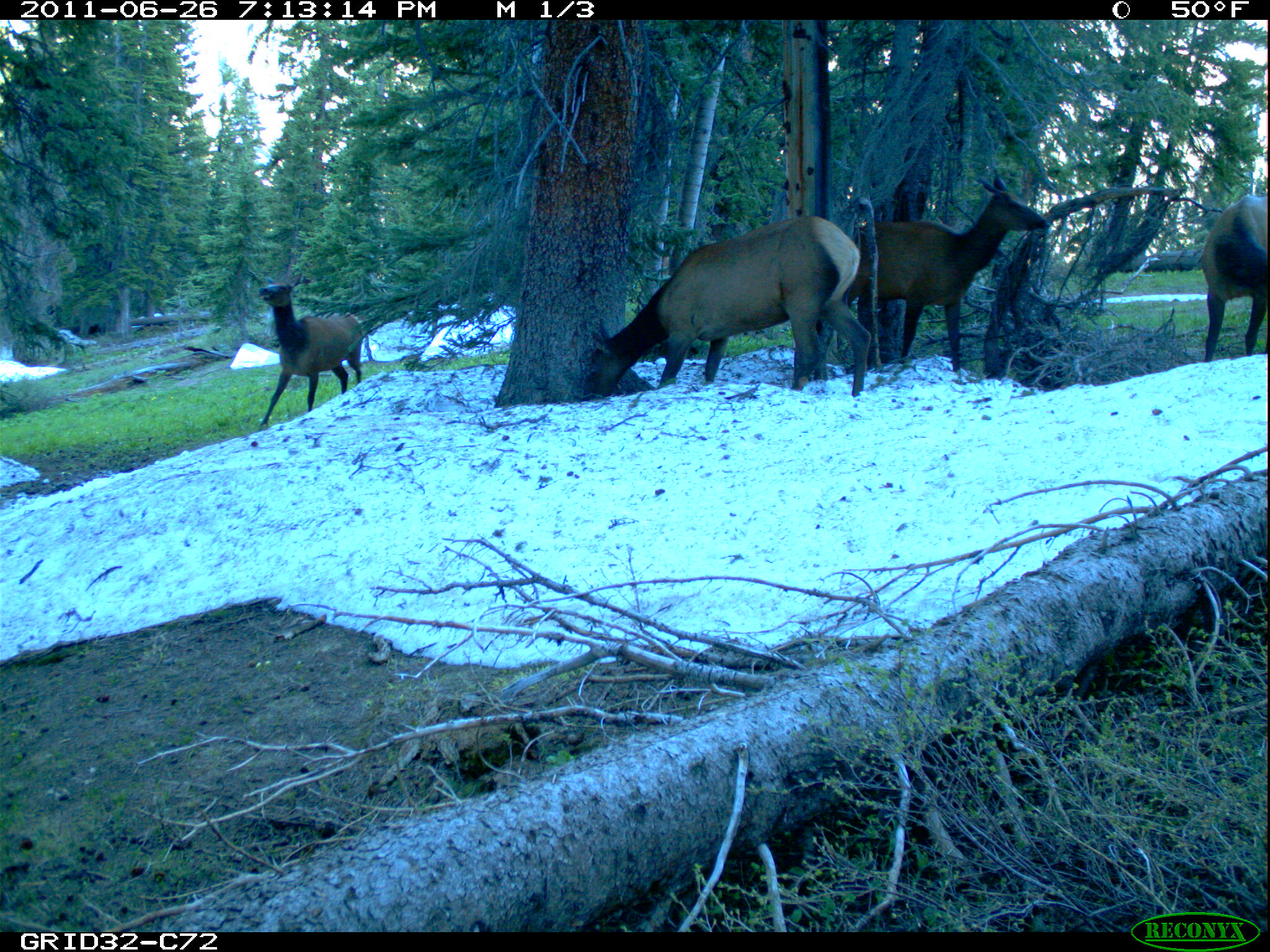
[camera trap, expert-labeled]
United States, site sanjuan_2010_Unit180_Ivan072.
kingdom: Animalia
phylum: Chordata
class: Mammalia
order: Artiodactyla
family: Cervidae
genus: Cervus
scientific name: Cervus elaphus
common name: red deer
Cervus elaphus (red deer).